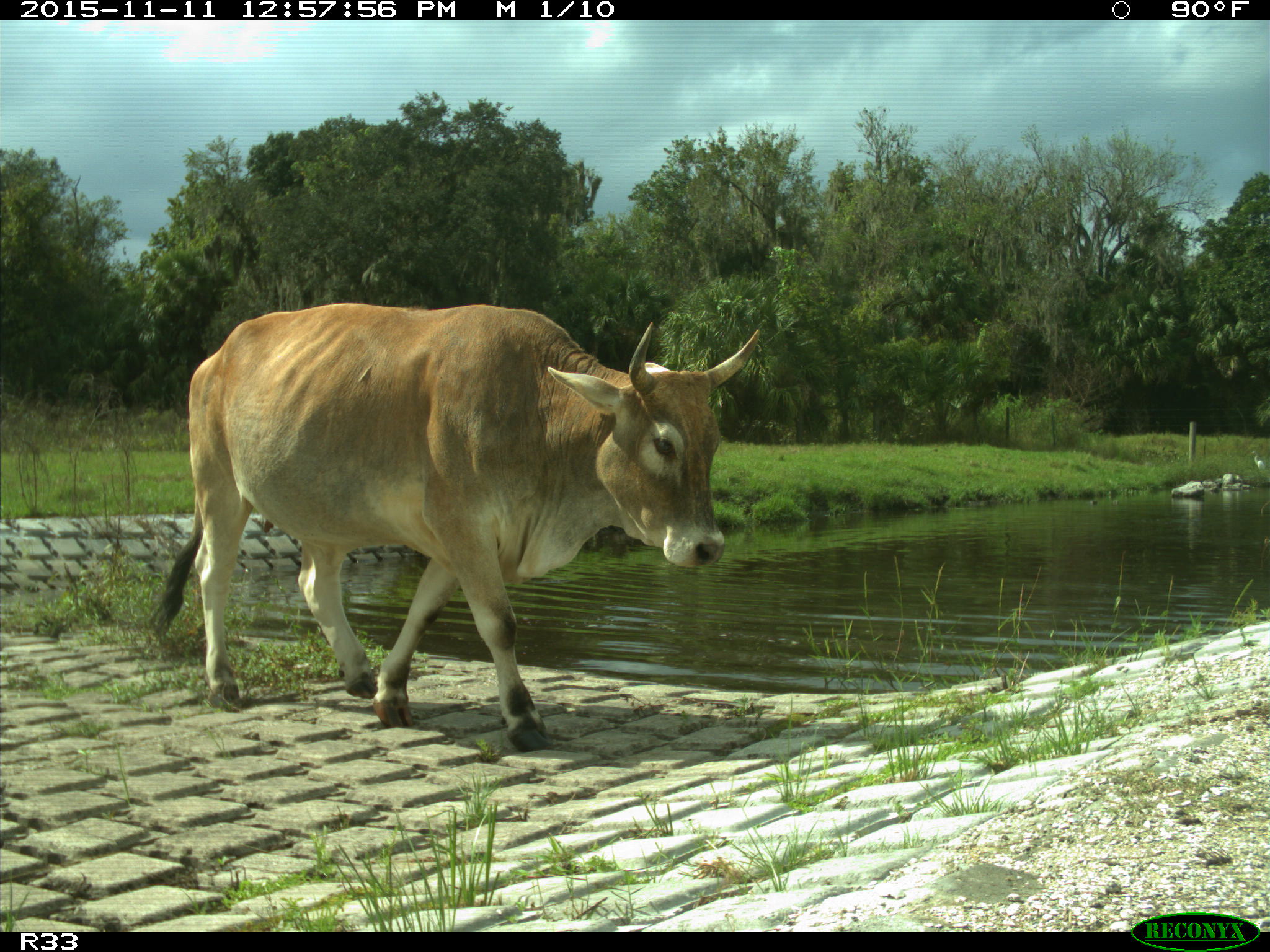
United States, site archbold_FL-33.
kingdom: Animalia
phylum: Chordata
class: Mammalia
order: Artiodactyla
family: Bovidae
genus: Bos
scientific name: Bos taurus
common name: domestic cow